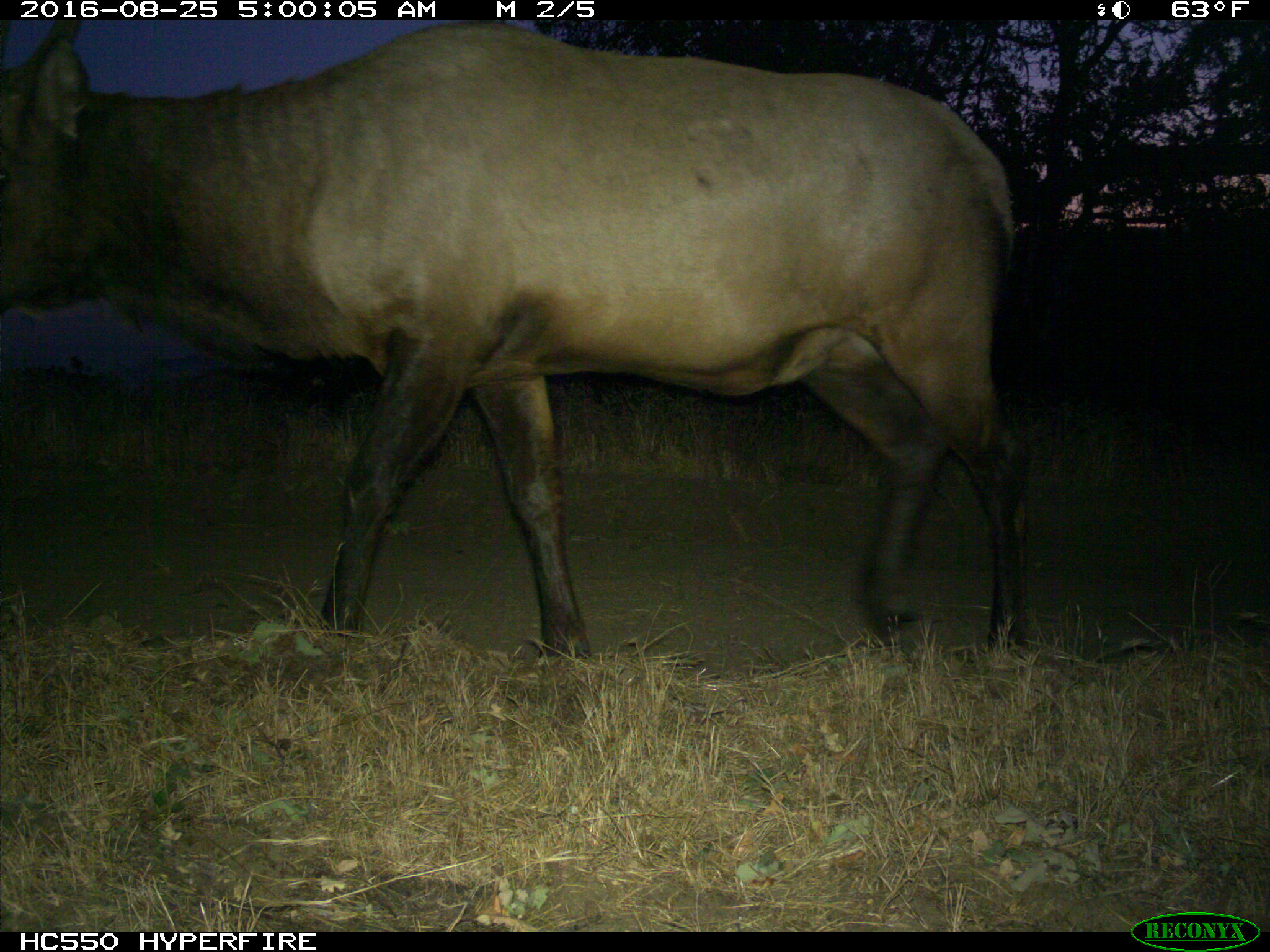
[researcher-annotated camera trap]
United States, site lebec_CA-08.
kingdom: Animalia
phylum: Chordata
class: Mammalia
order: Artiodactyla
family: Cervidae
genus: Cervus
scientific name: Cervus canadensis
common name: elk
Cervus canadensis (elk).